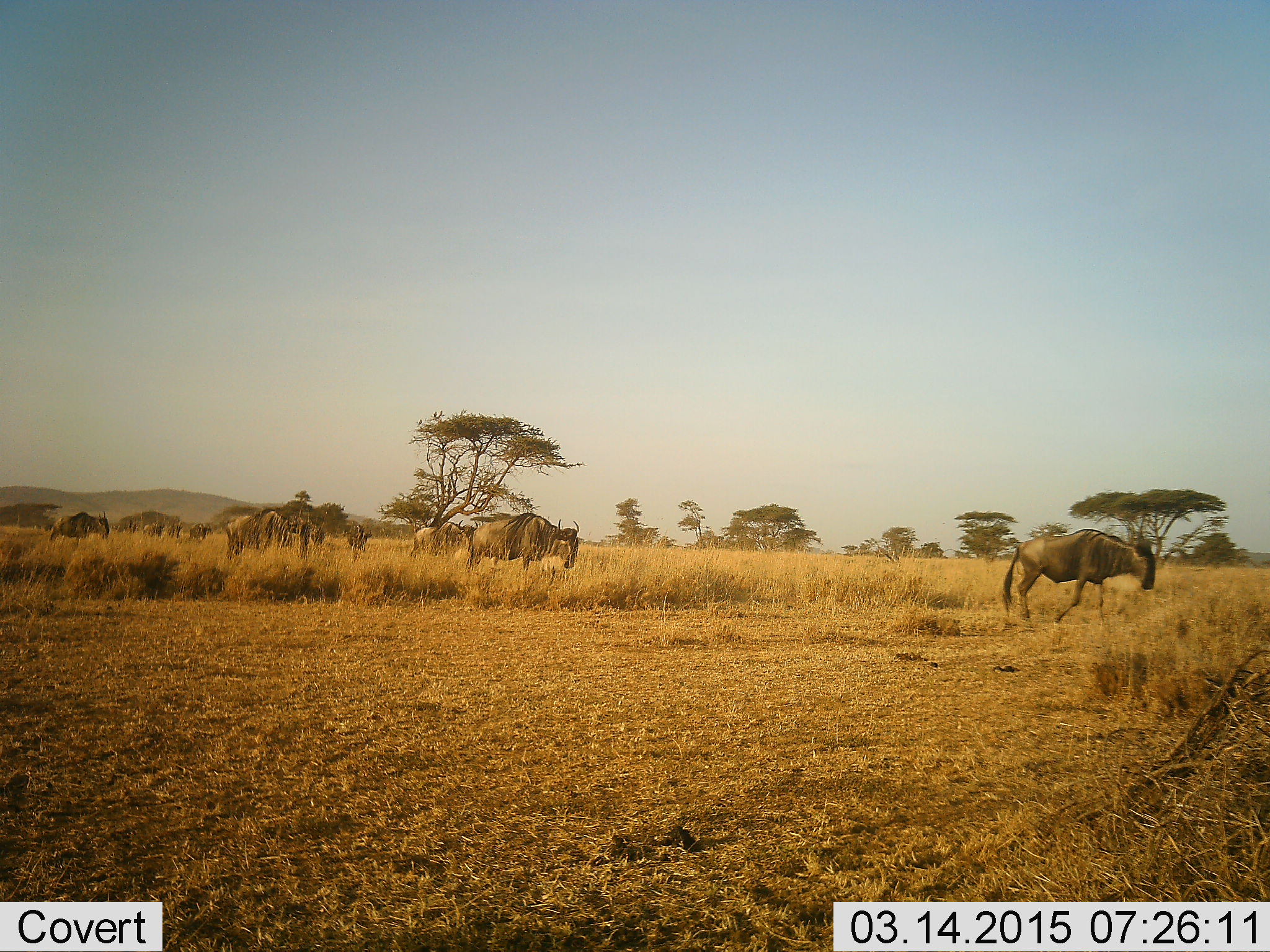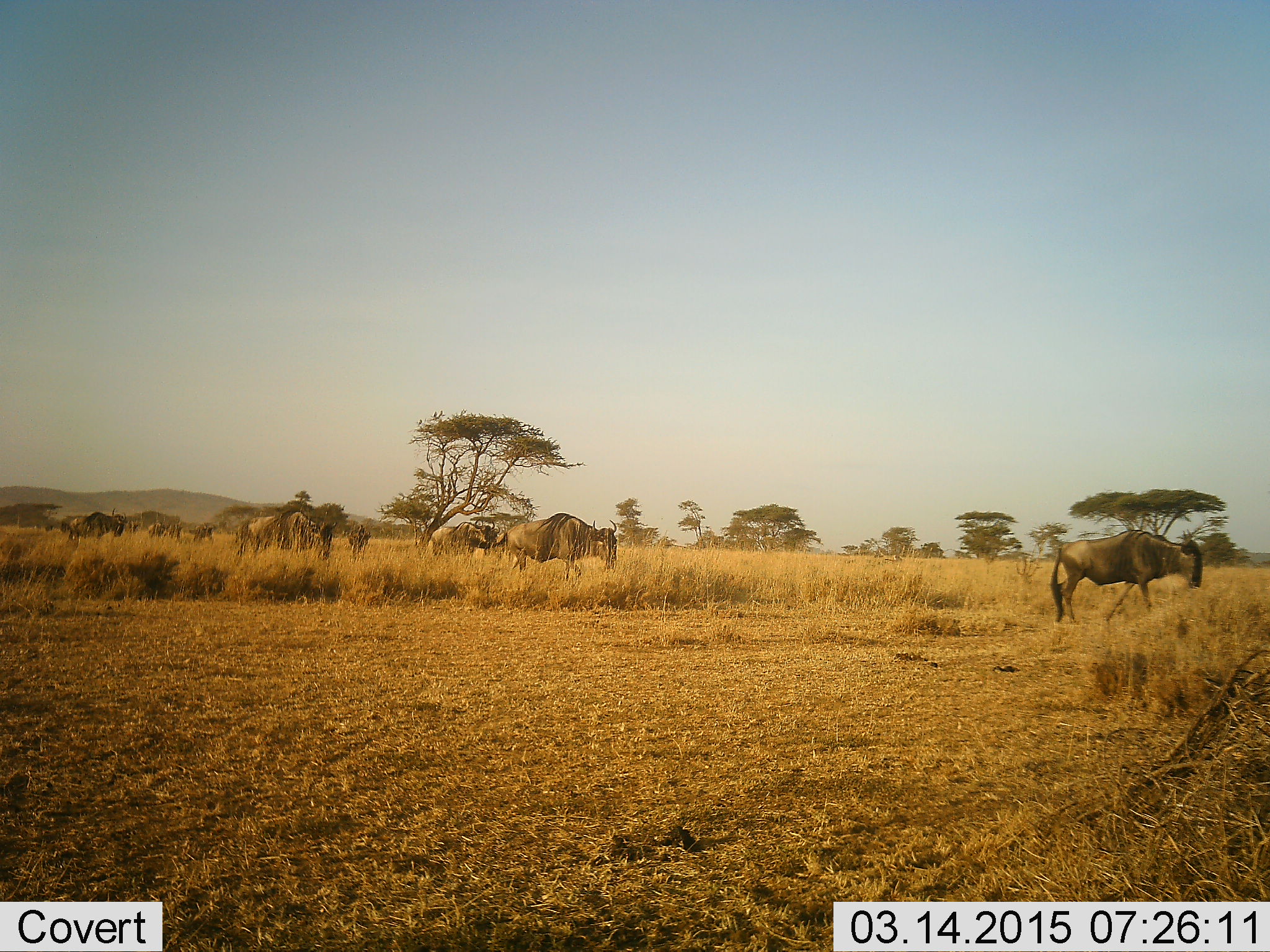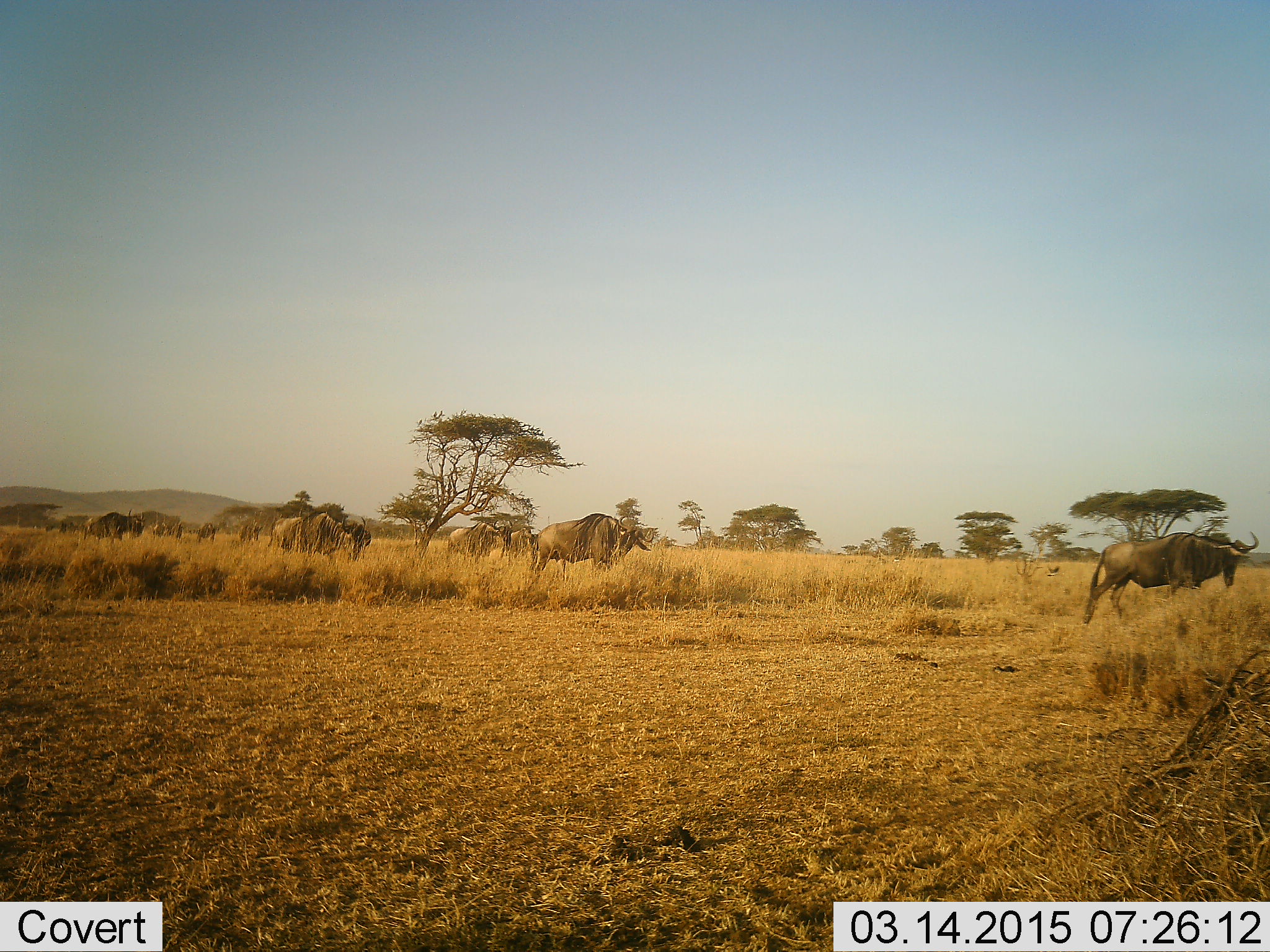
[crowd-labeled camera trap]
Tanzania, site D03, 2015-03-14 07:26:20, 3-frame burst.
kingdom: Animalia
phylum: Chordata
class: Mammalia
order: Artiodactyla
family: Bovidae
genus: Connochaetes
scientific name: Connochaetes taurinus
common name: blue wildebeest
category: wildebeest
Wildebeest (blue wildebeest) (Connochaetes taurinus), count 11-50. Behavior (volunteer vote fractions): standing 40%, resting 0%, moving 70%, interacting 0%. Young present (vote fraction): 0%. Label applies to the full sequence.